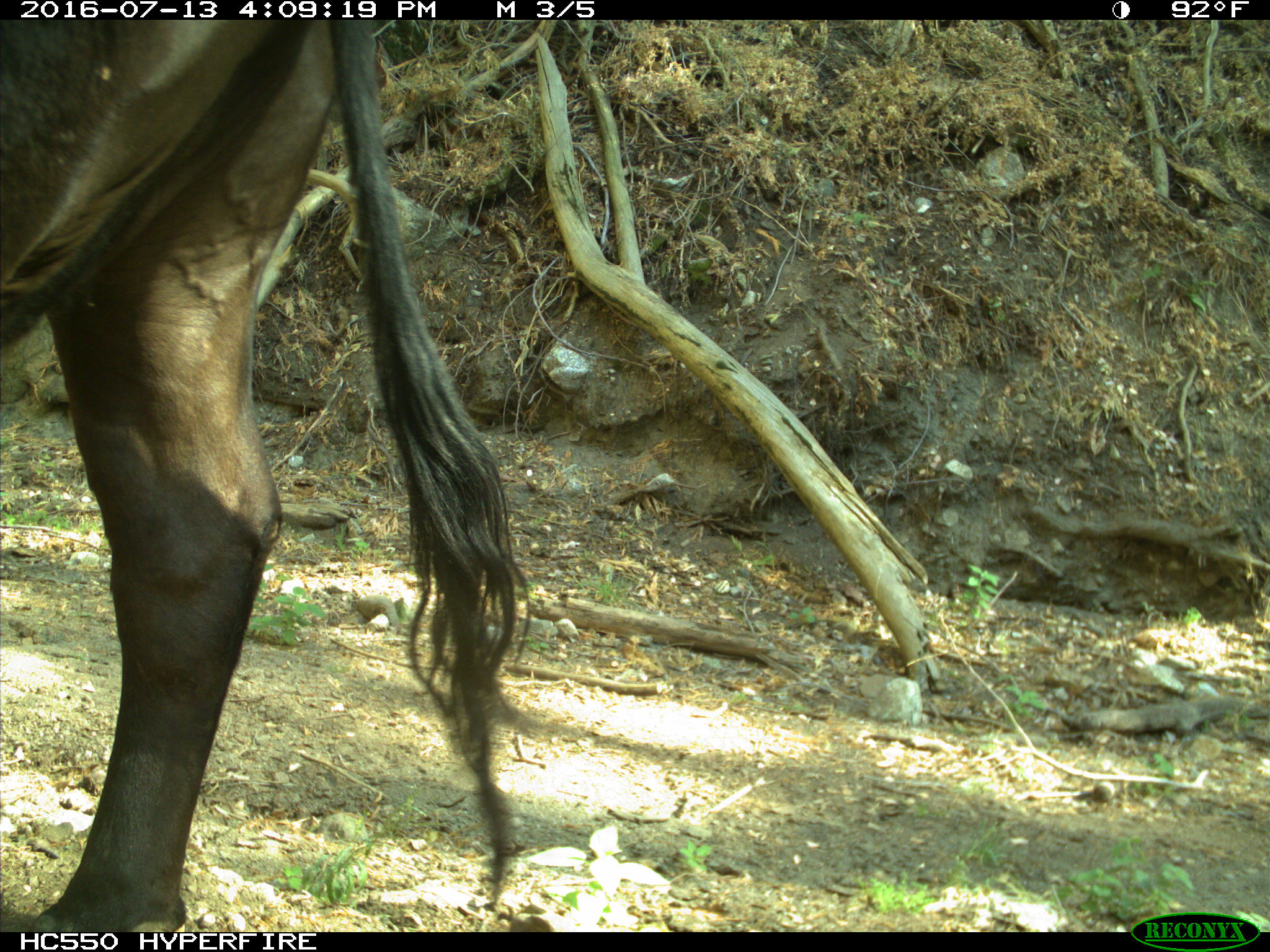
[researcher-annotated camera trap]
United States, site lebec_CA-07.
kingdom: Animalia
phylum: Chordata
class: Mammalia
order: Artiodactyla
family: Bovidae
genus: Bos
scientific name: Bos taurus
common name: domestic cow